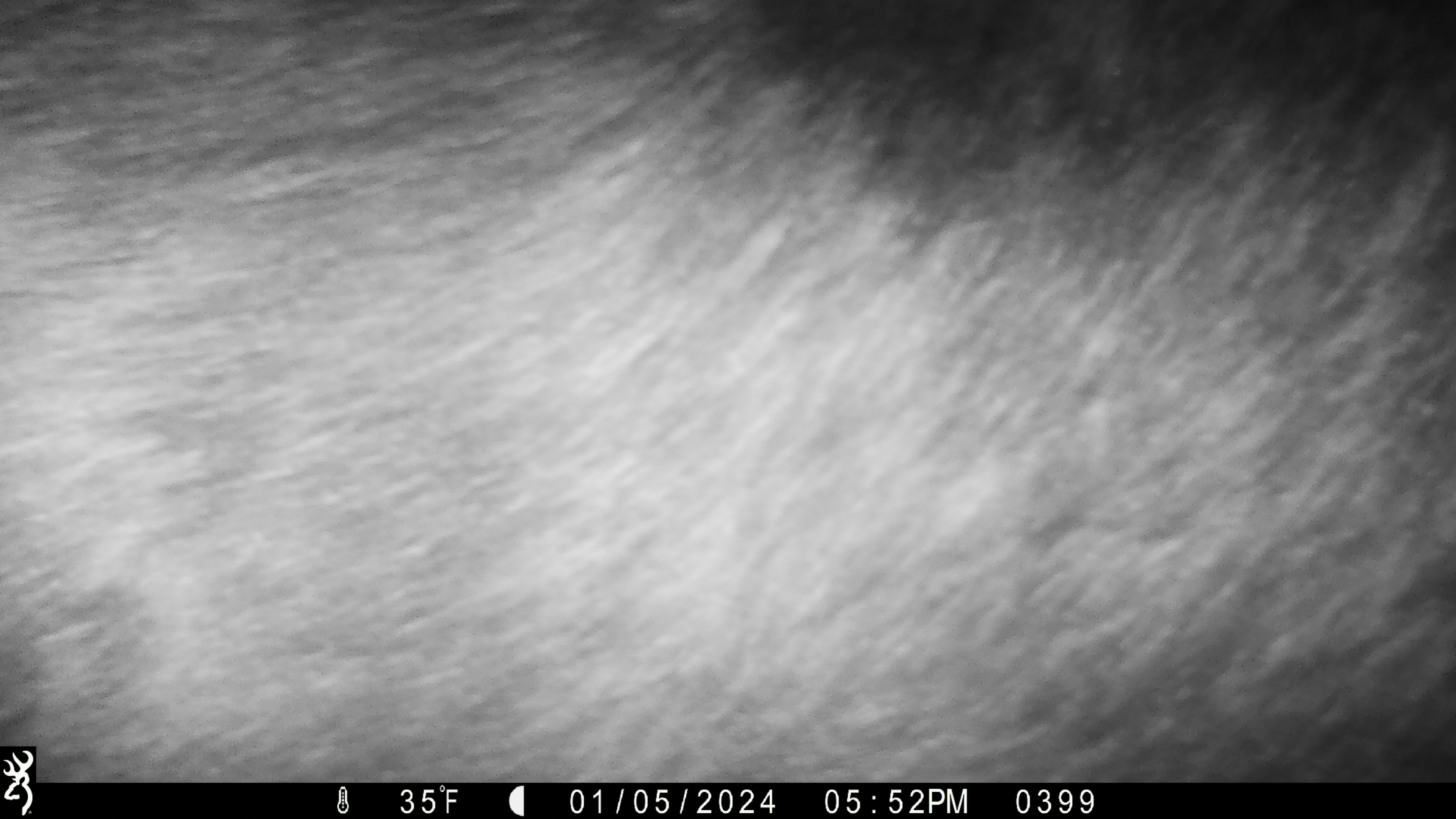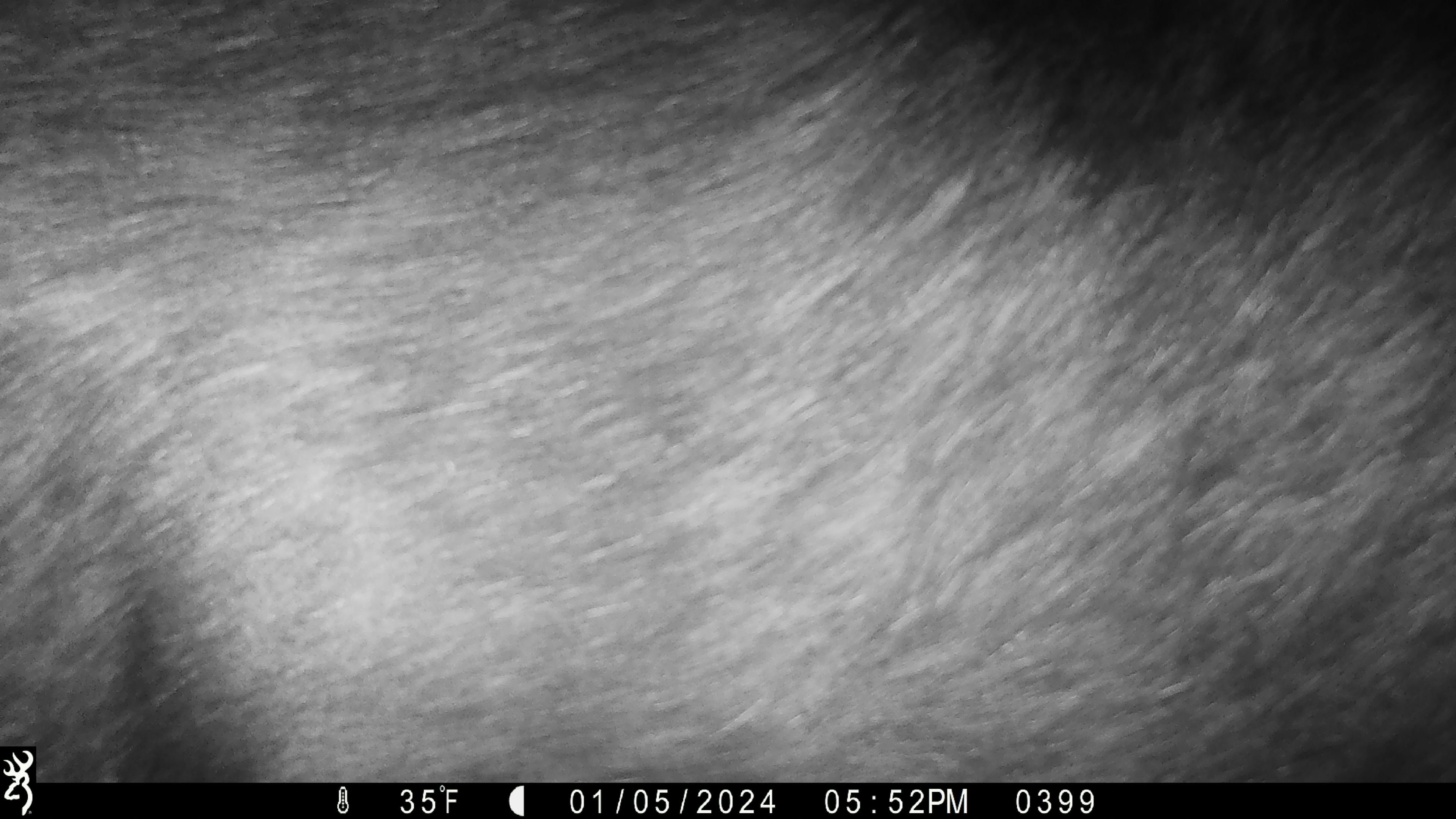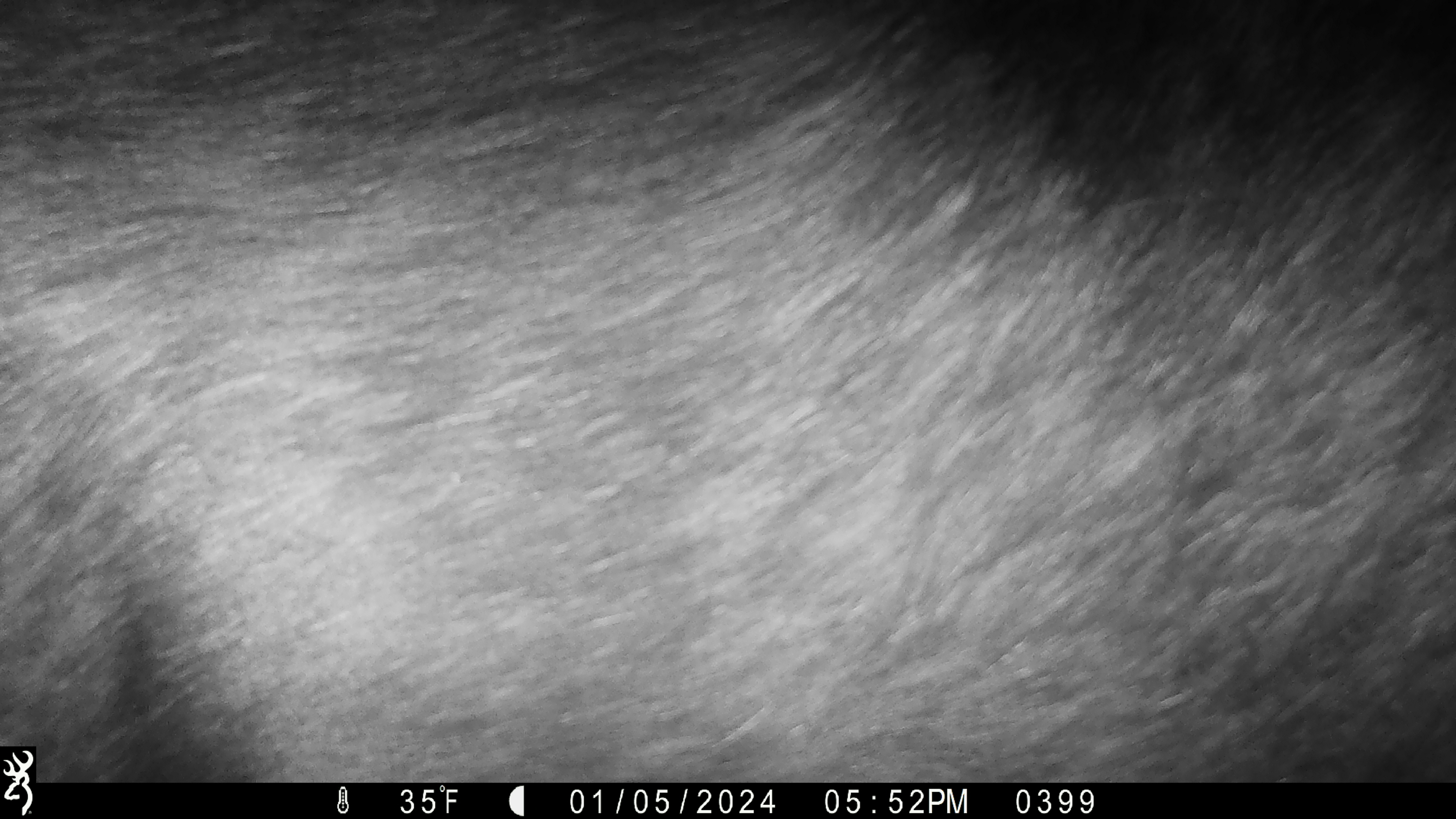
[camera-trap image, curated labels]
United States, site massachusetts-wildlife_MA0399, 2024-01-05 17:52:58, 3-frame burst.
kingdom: Animalia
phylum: Chordata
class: Mammalia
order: Artiodactyla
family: Cervidae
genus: Alces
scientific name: Alces alces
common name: moose